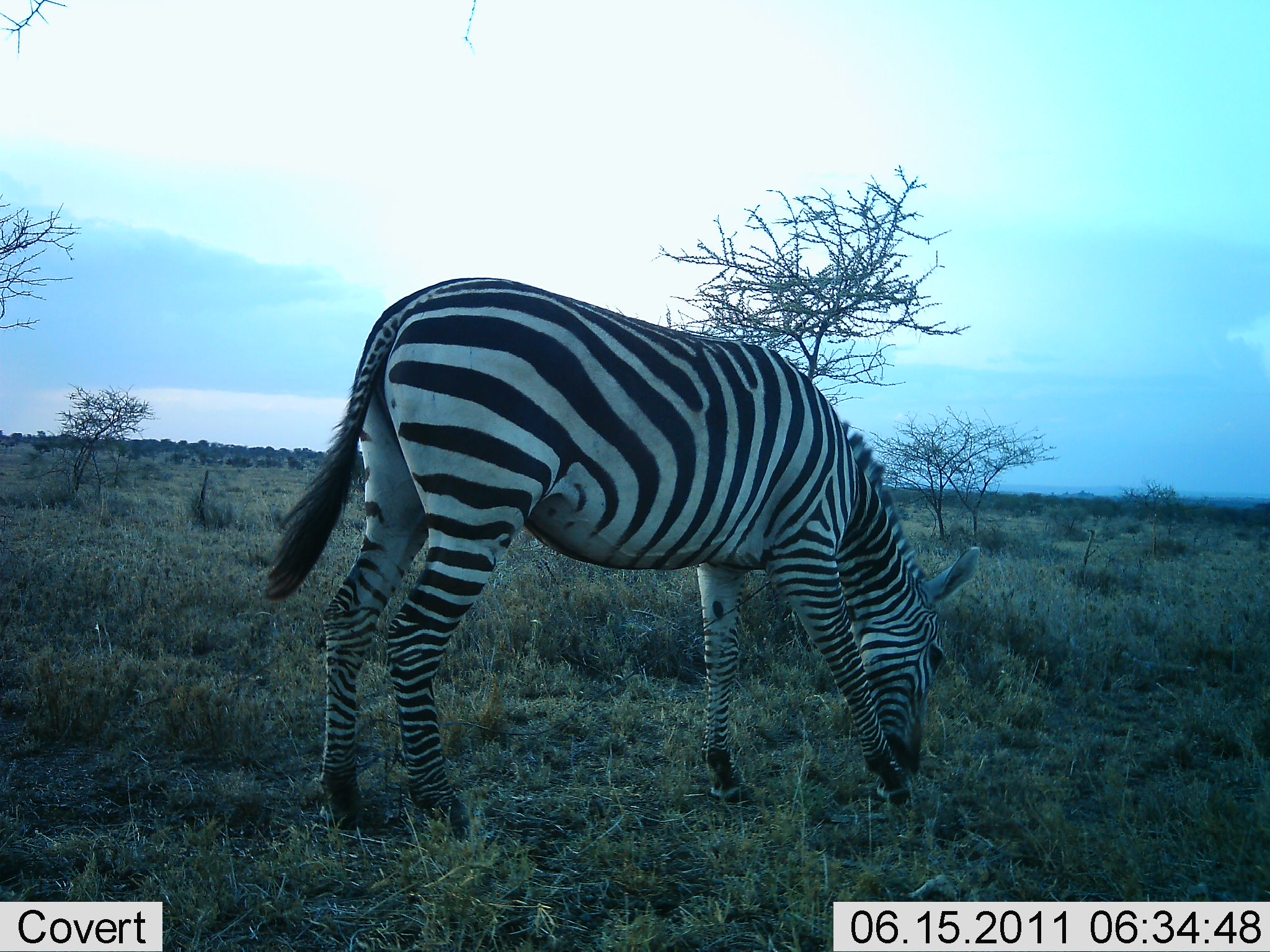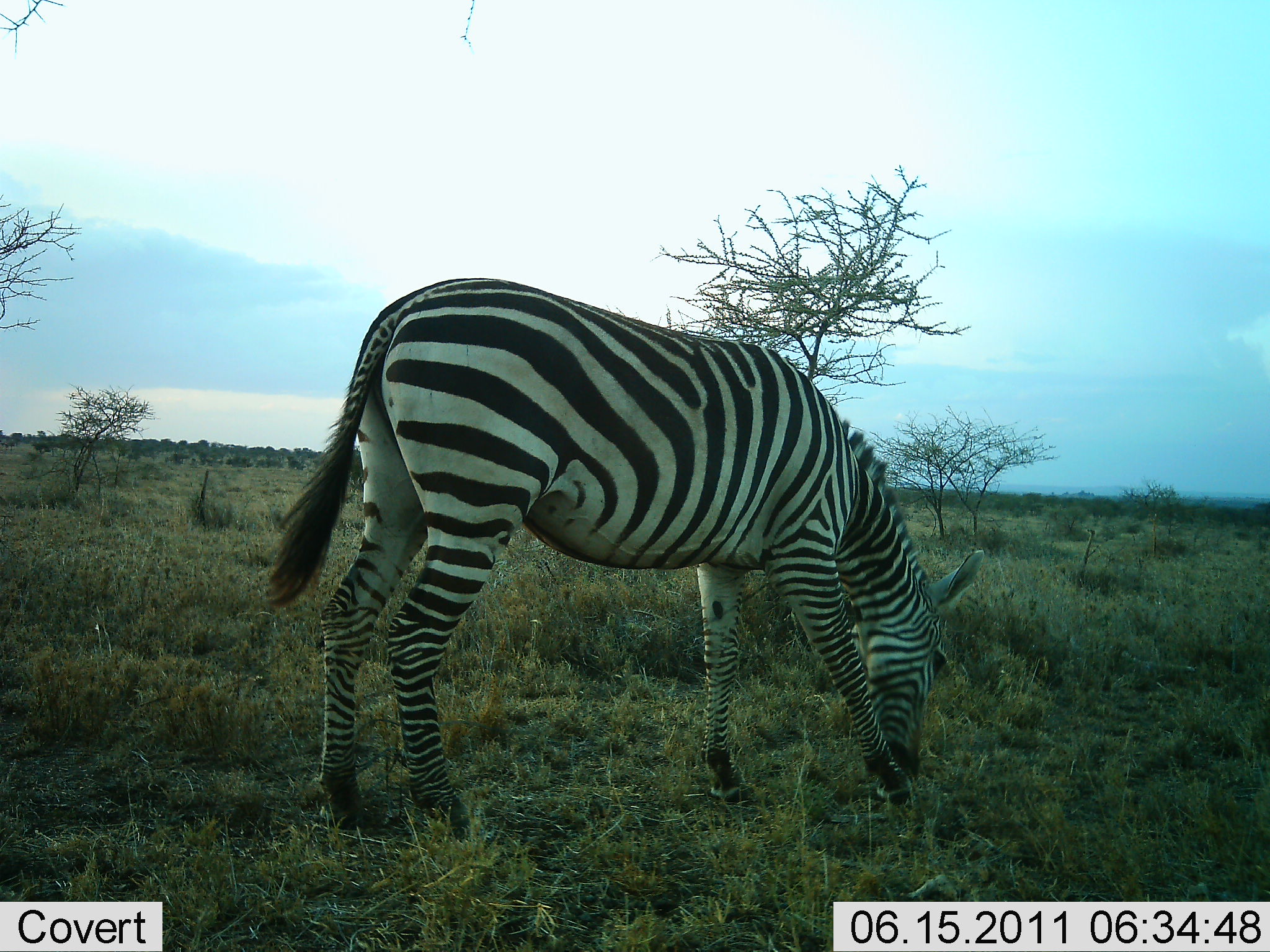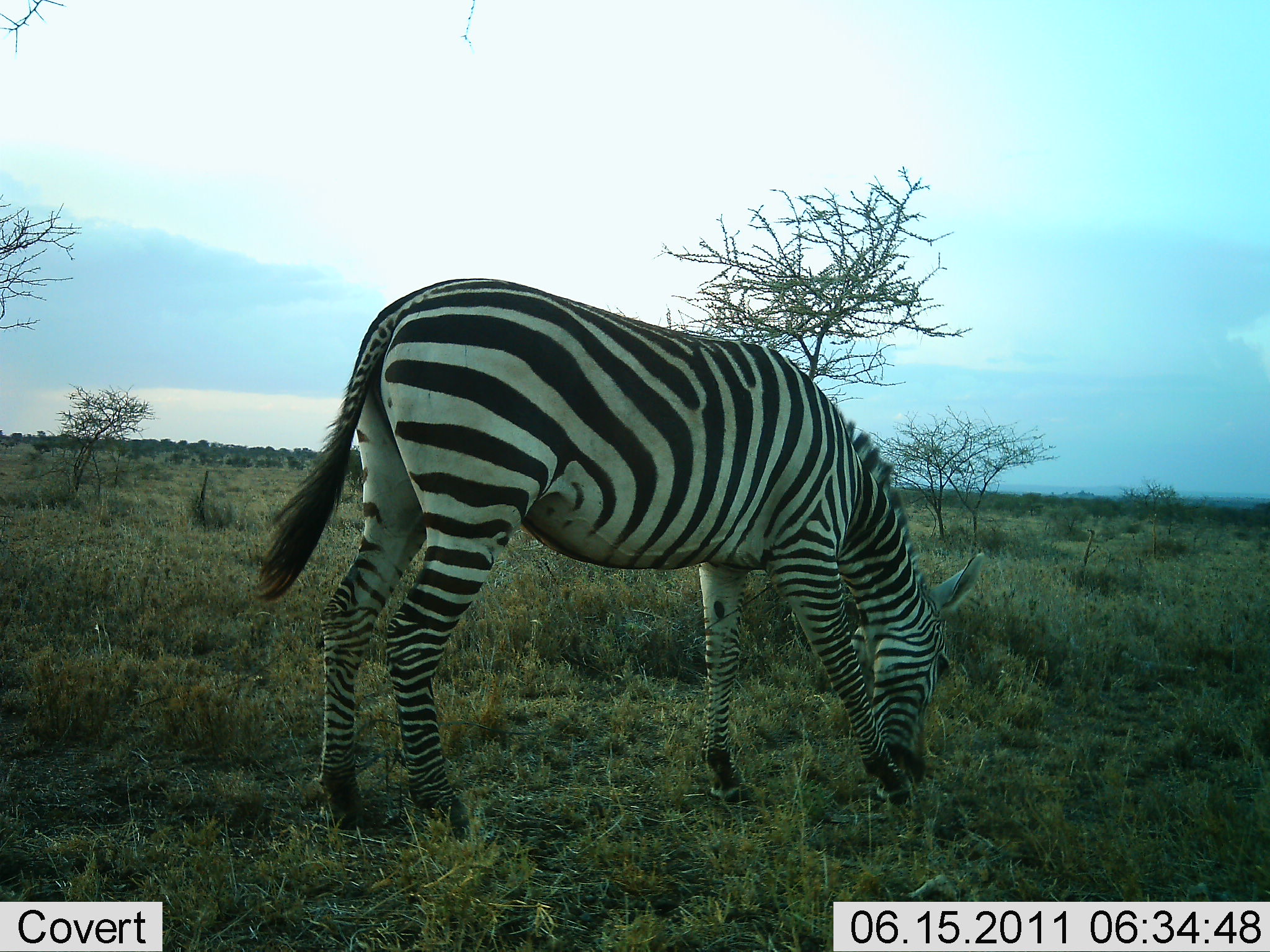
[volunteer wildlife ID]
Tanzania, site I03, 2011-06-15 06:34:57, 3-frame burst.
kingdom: Animalia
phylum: Chordata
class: Mammalia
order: Perissodactyla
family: Equidae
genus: Equus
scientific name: Equus quagga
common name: plains zebra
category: zebra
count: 1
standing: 36%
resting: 0%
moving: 0%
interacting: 0%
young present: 0%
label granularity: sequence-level